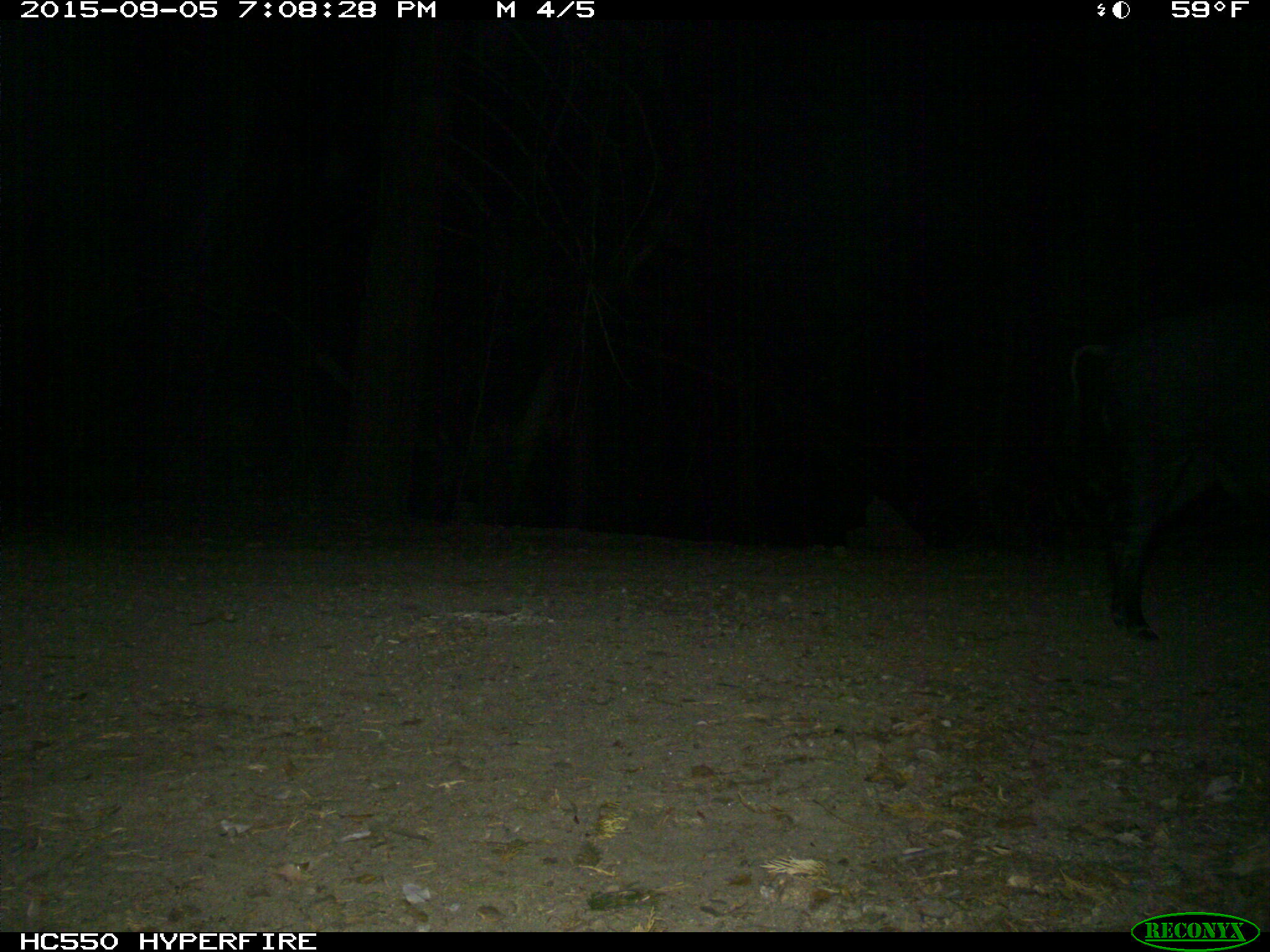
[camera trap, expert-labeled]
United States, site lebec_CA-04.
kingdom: Animalia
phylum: Chordata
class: Mammalia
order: Artiodactyla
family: Suidae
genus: Sus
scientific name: Sus scrofa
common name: wild boar